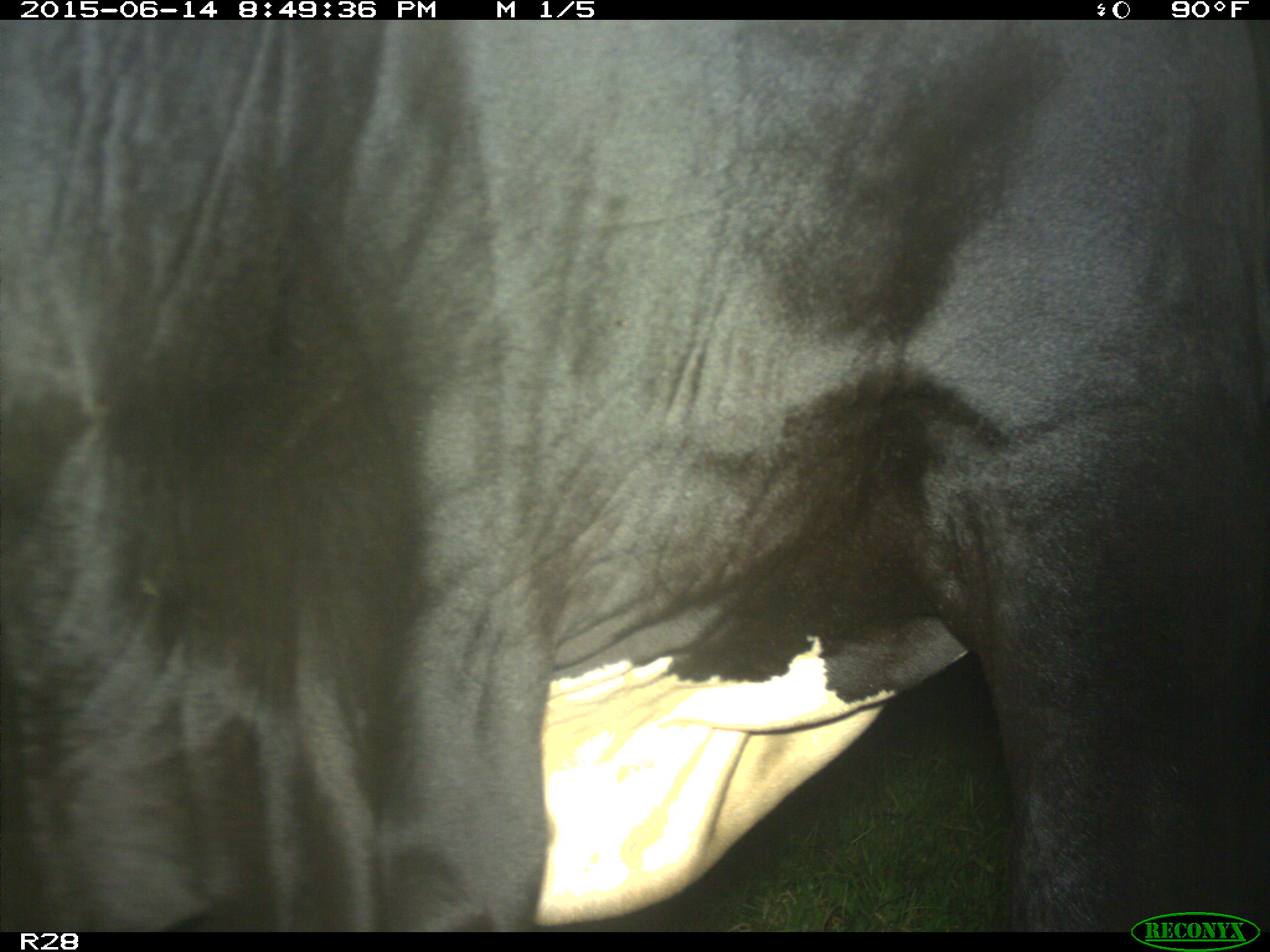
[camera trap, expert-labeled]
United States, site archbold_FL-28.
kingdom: Animalia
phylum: Chordata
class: Mammalia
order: Artiodactyla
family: Bovidae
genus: Bos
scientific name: Bos taurus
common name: domestic cow